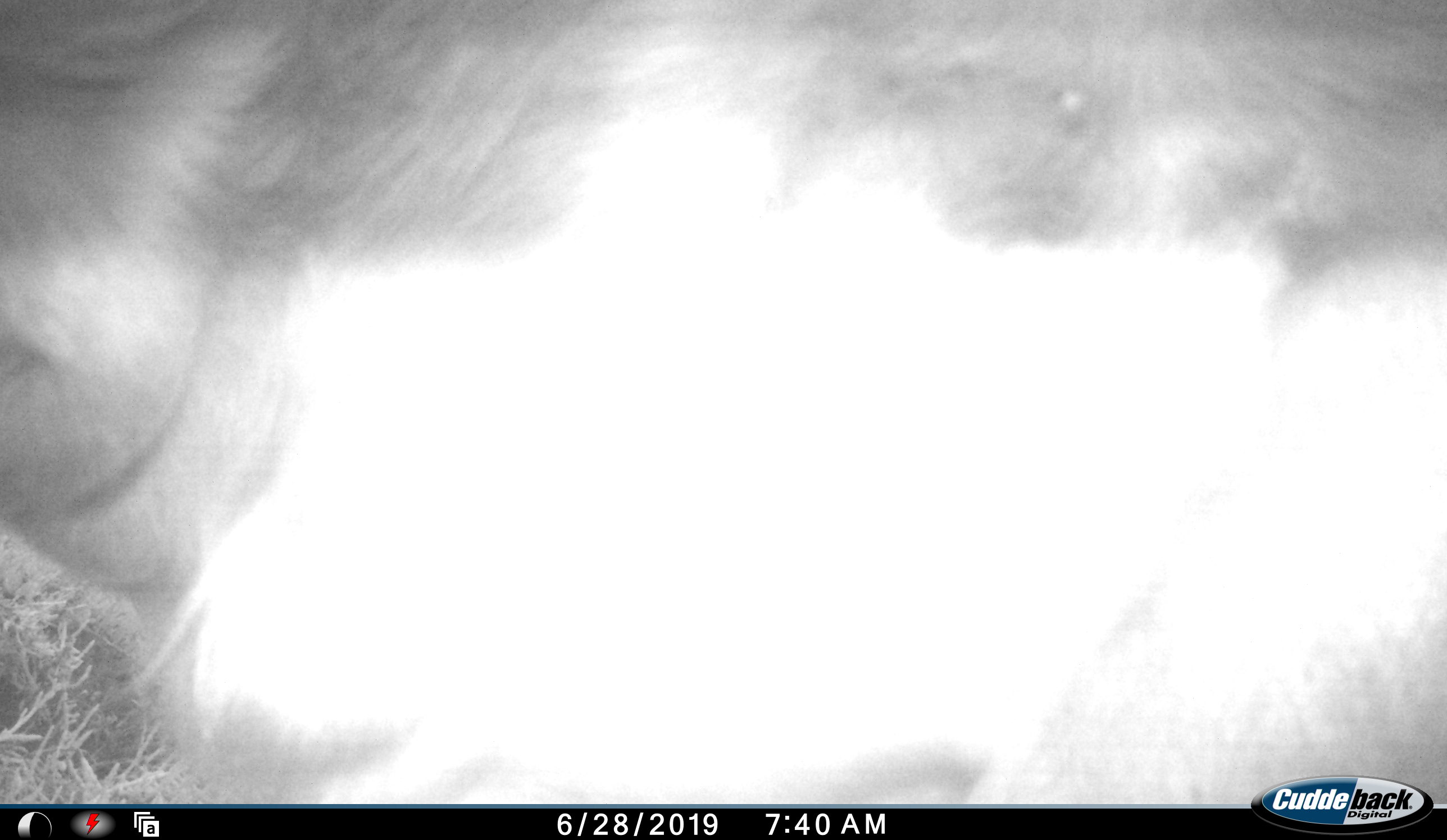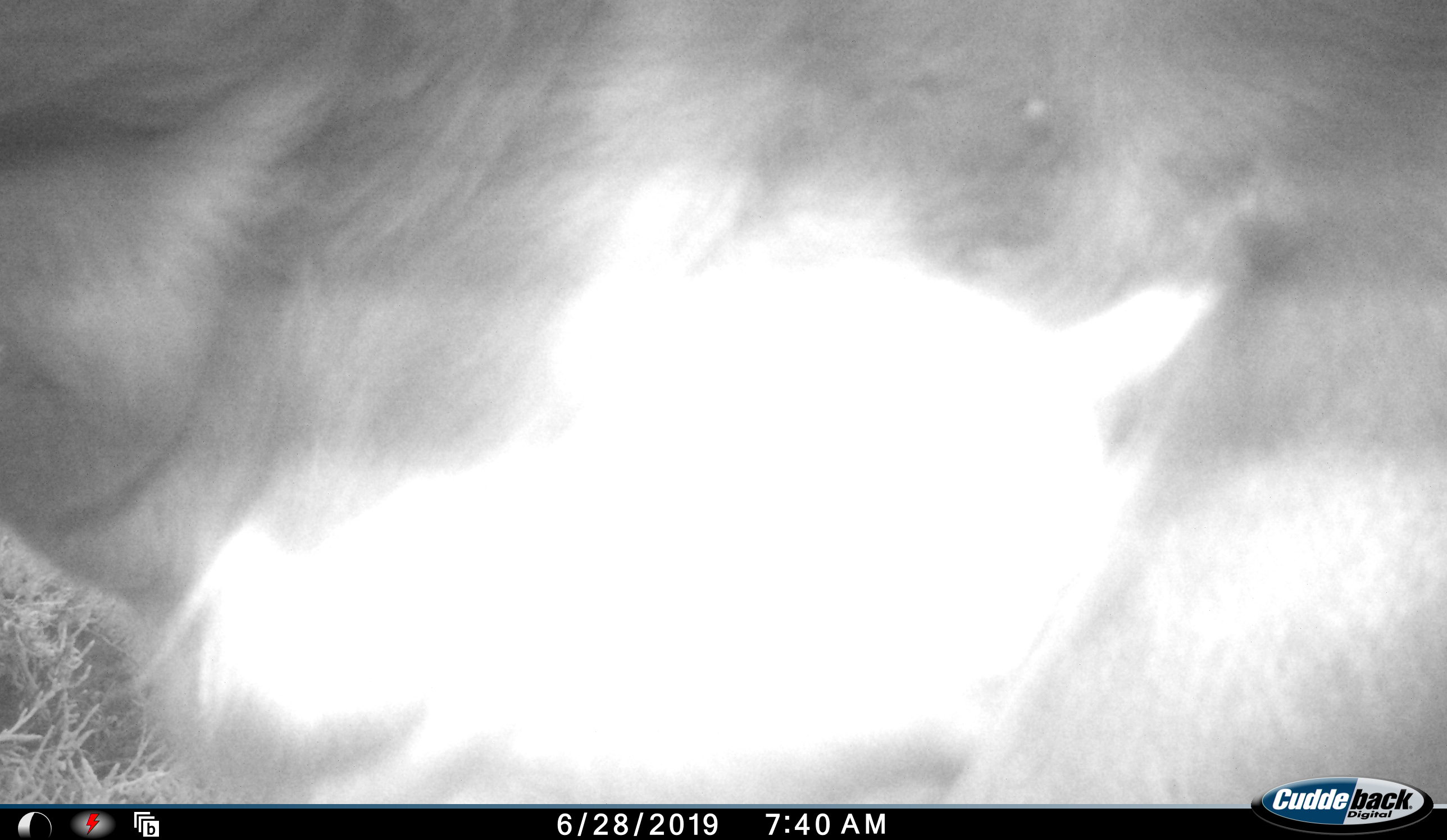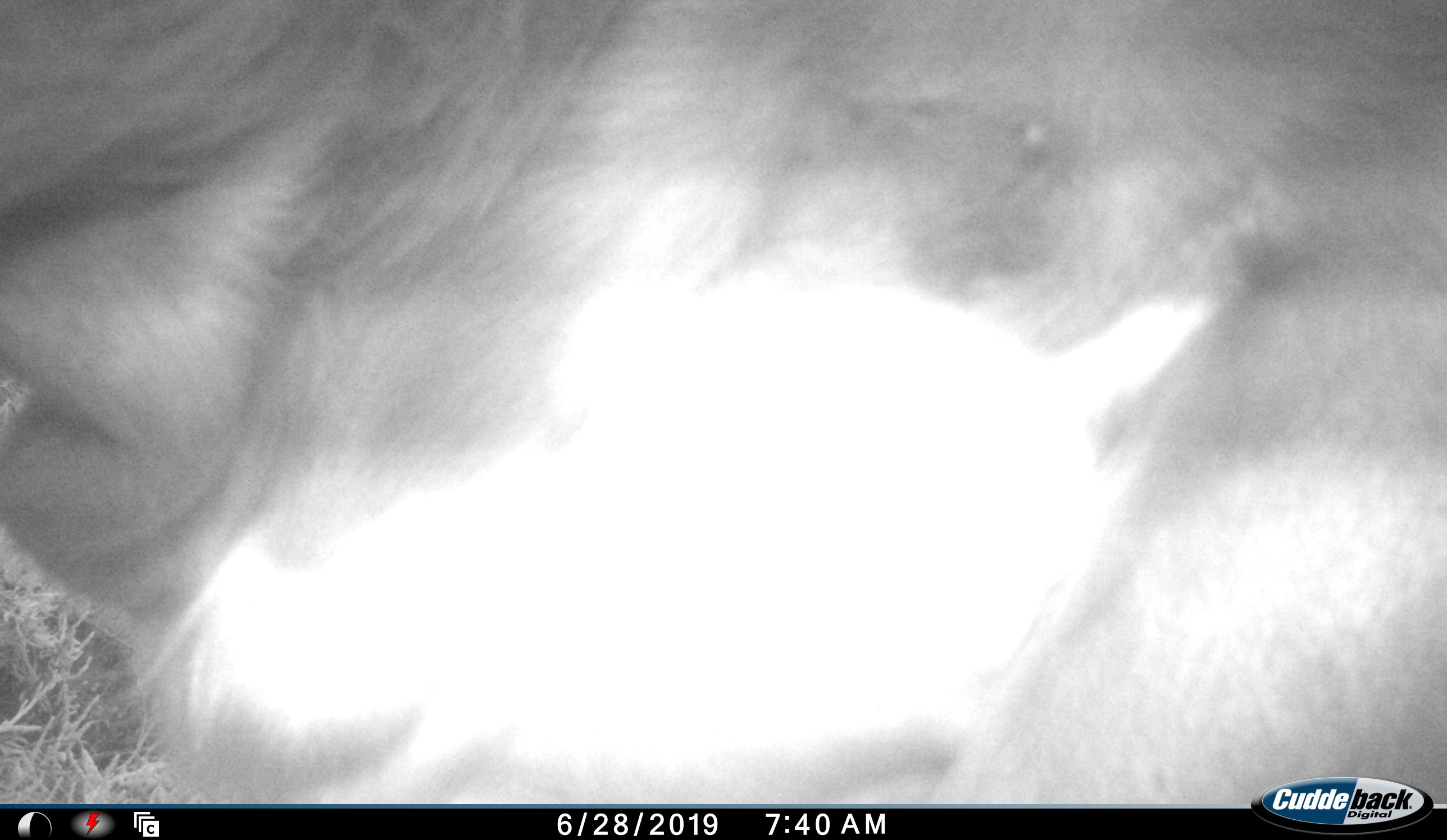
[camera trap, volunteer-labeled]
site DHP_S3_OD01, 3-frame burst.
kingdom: Animalia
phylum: Chordata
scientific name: Vertebrata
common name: domestic animal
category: domesticanimal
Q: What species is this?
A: Domesticanimal (domestic animal) (Vertebrata).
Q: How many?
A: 1.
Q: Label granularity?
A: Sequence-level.